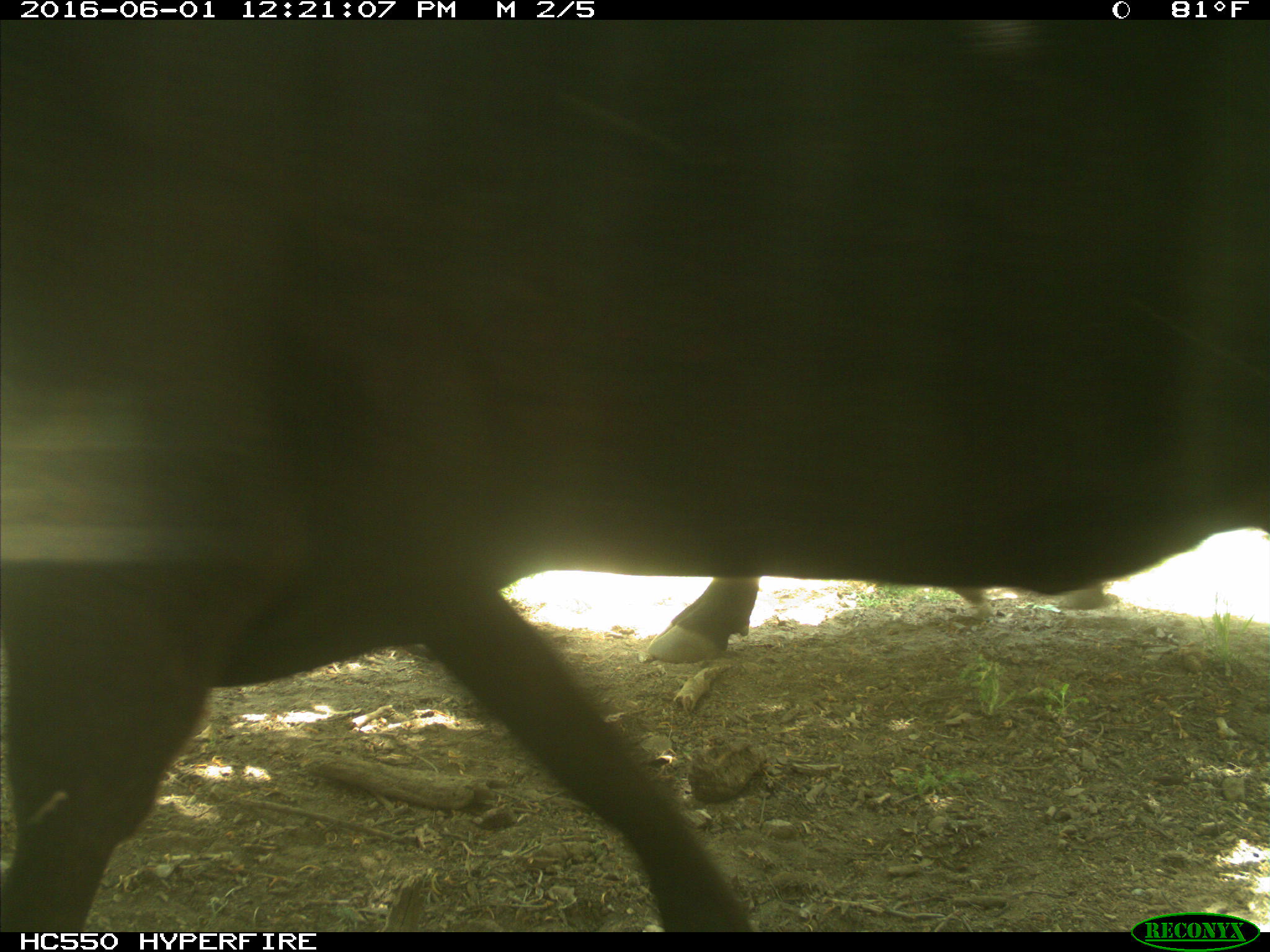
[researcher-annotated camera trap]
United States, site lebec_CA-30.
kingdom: Animalia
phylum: Chordata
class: Mammalia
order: Artiodactyla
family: Bovidae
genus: Bos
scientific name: Bos taurus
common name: domestic cow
Bos taurus (domestic cow).